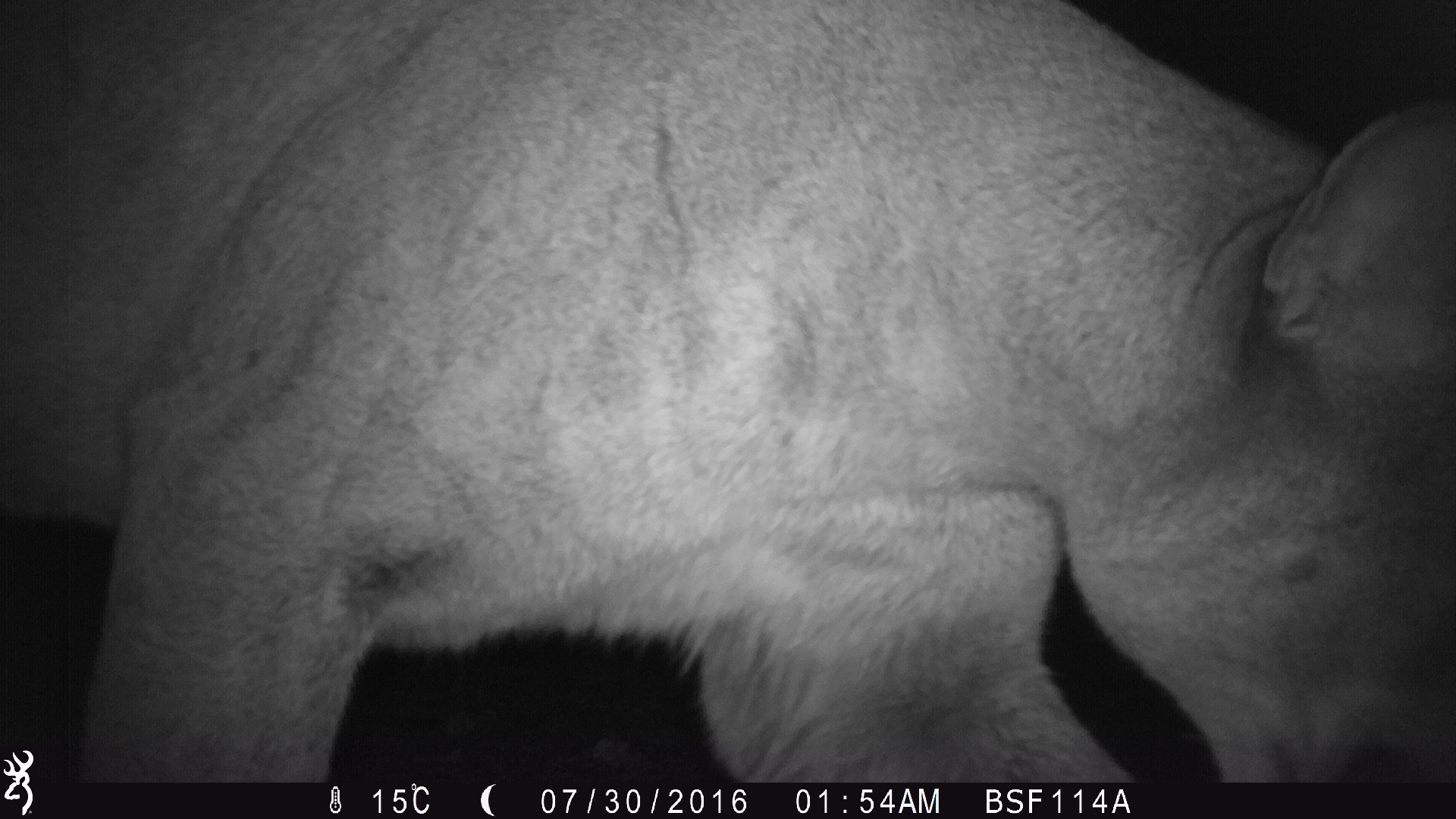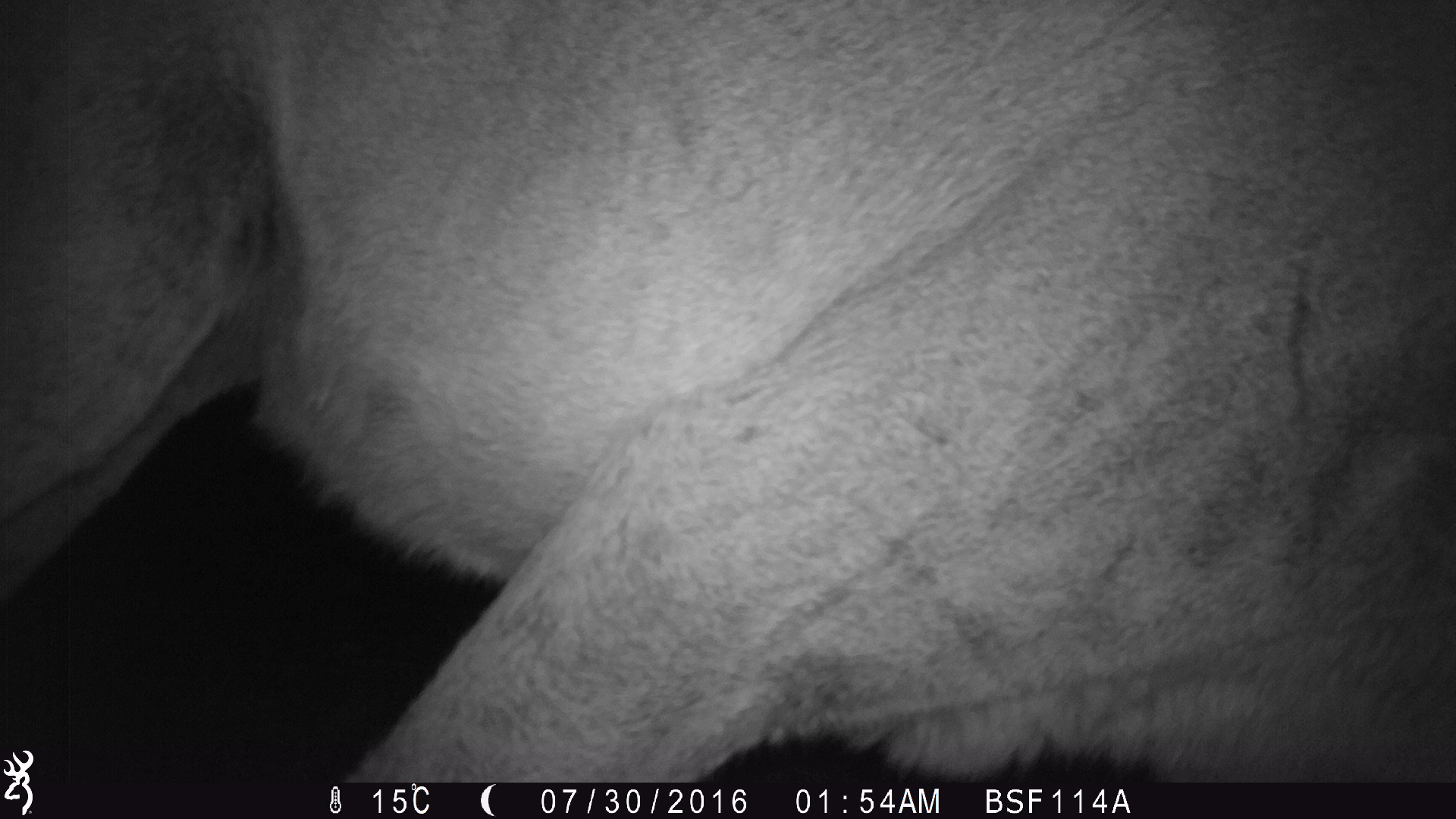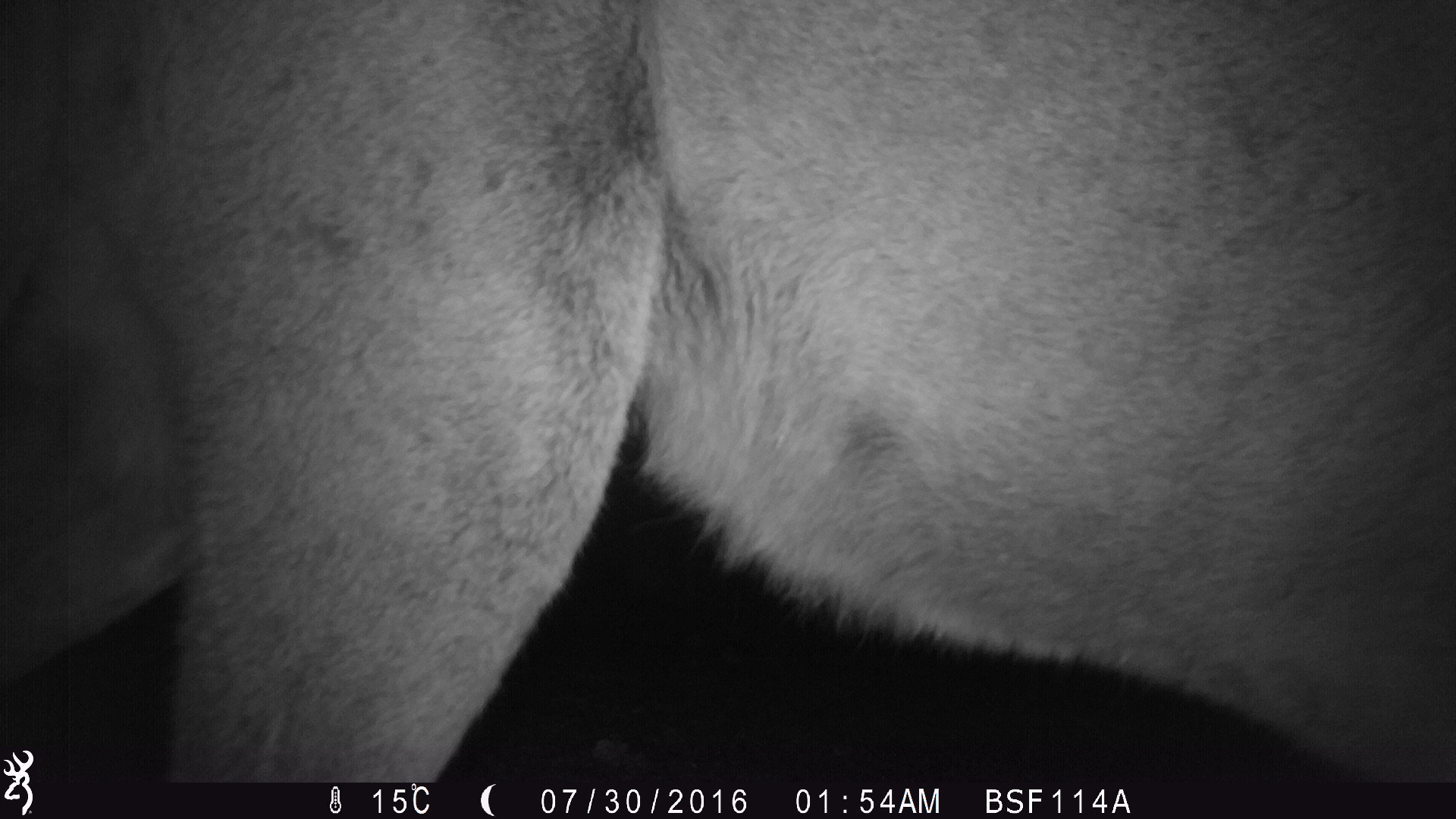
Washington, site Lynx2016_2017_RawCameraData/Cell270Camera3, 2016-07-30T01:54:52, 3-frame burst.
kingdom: Animalia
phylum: Chordata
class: Mammalia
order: Carnivora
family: Felidae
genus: Puma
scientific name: Puma concolor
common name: mountain lion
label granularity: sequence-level